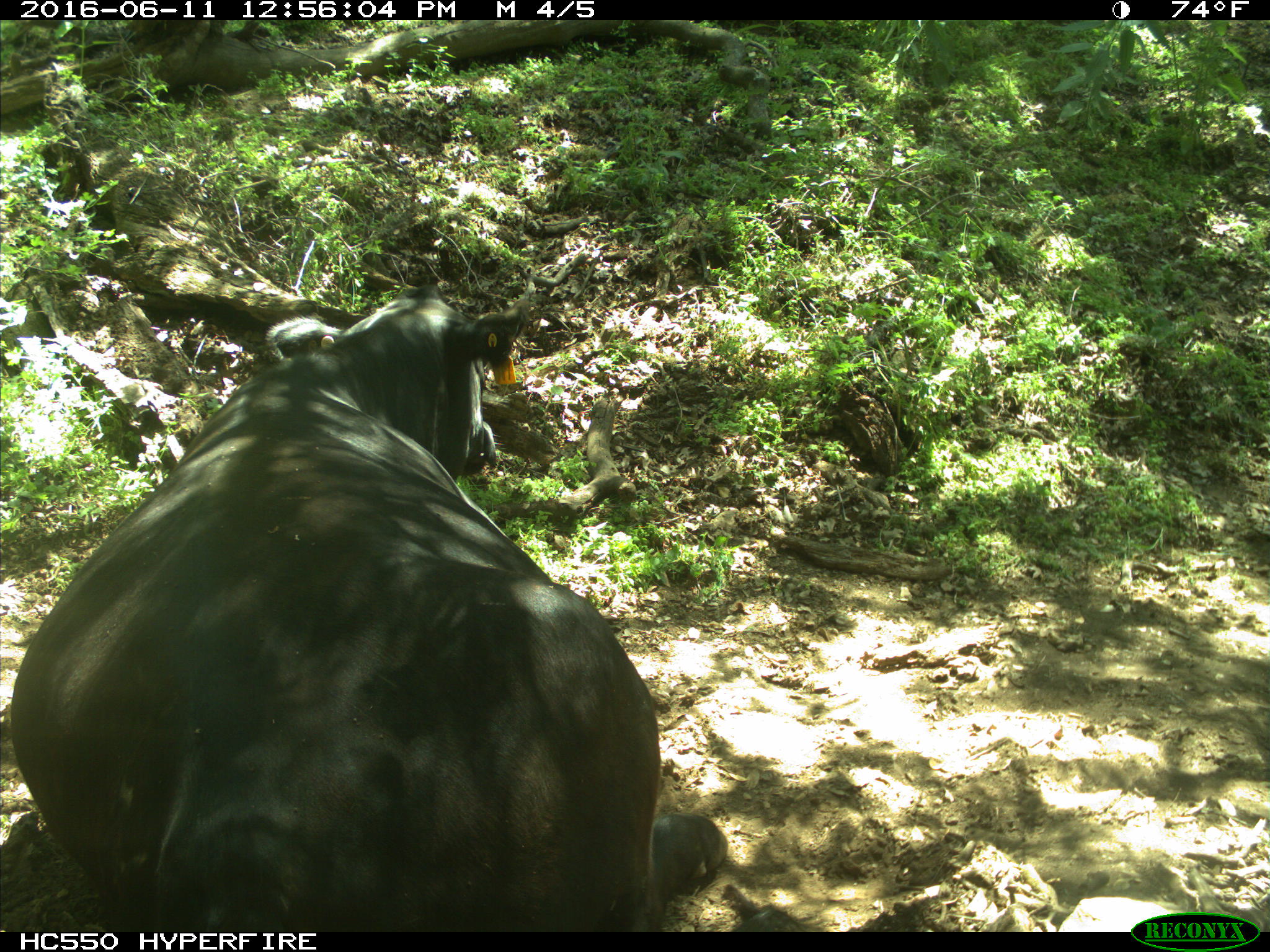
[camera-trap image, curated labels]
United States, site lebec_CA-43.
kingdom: Animalia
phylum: Chordata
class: Mammalia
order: Artiodactyla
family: Bovidae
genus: Bos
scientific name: Bos taurus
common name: domestic cow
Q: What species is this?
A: Bos taurus (domestic cow).